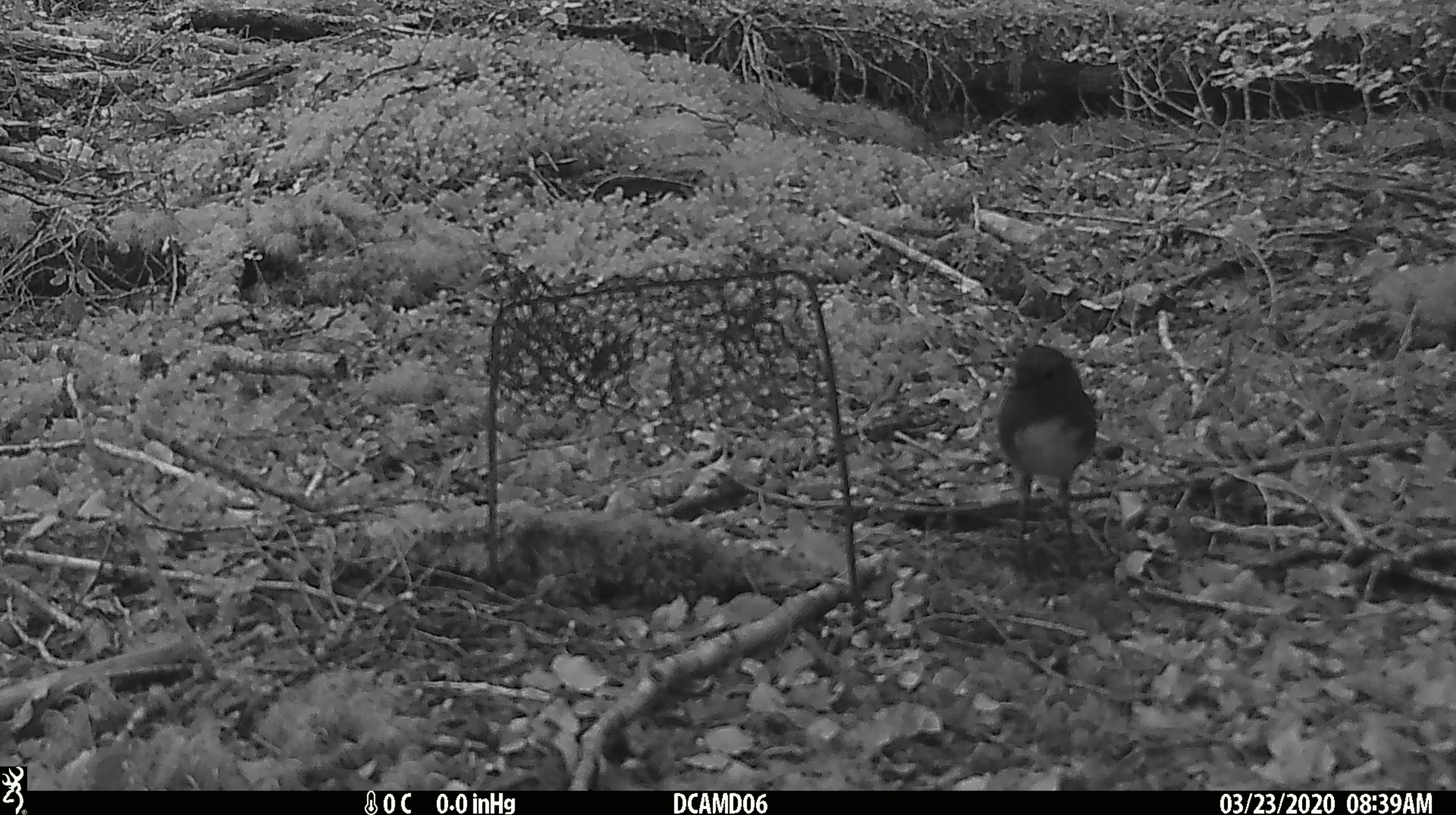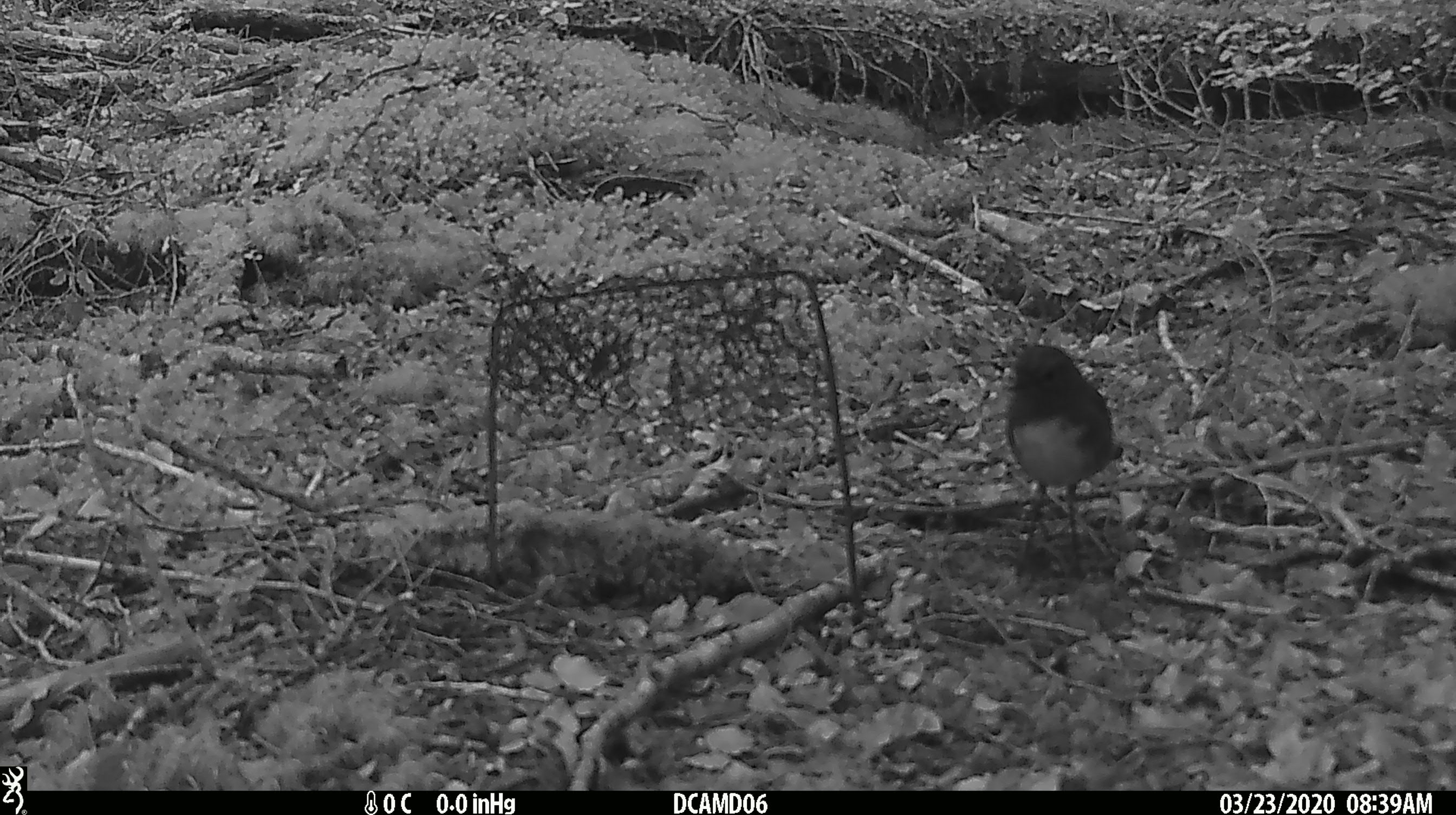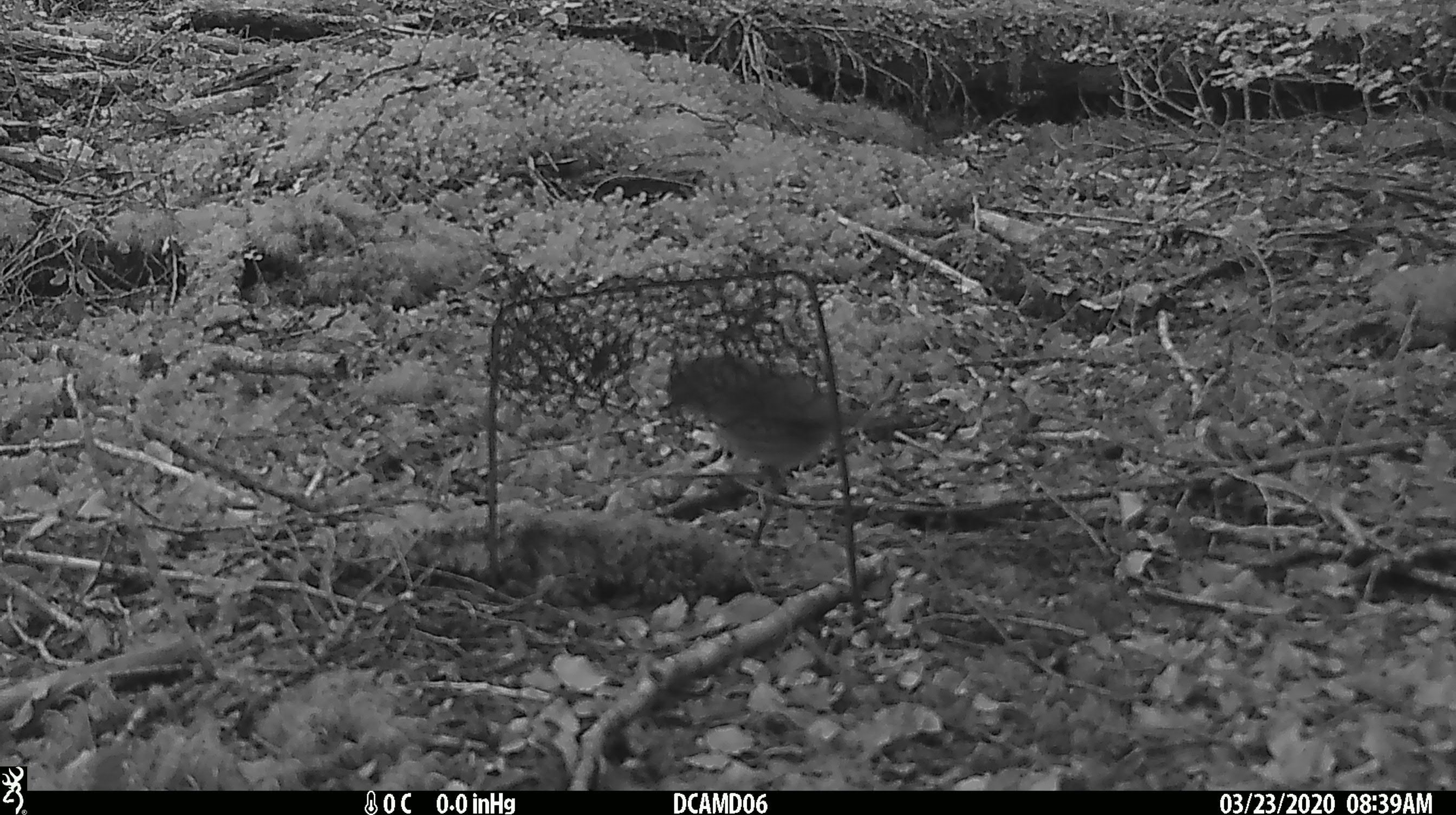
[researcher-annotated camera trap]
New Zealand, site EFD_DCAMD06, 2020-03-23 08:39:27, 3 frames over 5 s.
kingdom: Animalia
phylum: Chordata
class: Aves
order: Passeriformes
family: Petroicidae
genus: Petroica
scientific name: Petroica australis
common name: new zealand robin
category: robin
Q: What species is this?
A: Robin (new zealand robin) (Petroica australis).